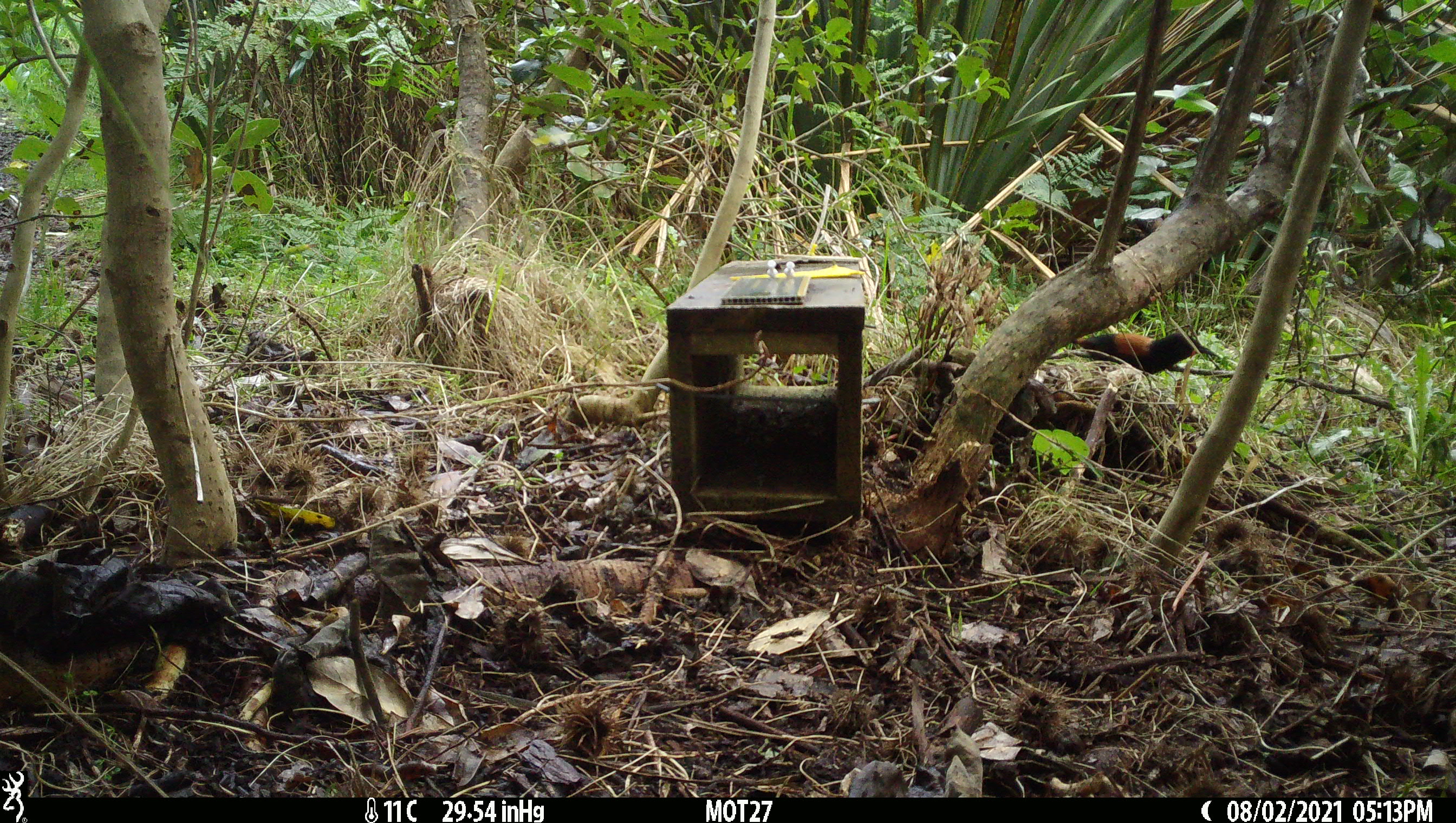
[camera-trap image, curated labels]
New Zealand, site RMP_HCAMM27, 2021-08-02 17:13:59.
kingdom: Animalia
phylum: Chordata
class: Aves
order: Passeriformes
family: Callaeidae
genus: Philesturnus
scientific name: Philesturnus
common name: saddlebacks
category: tieke